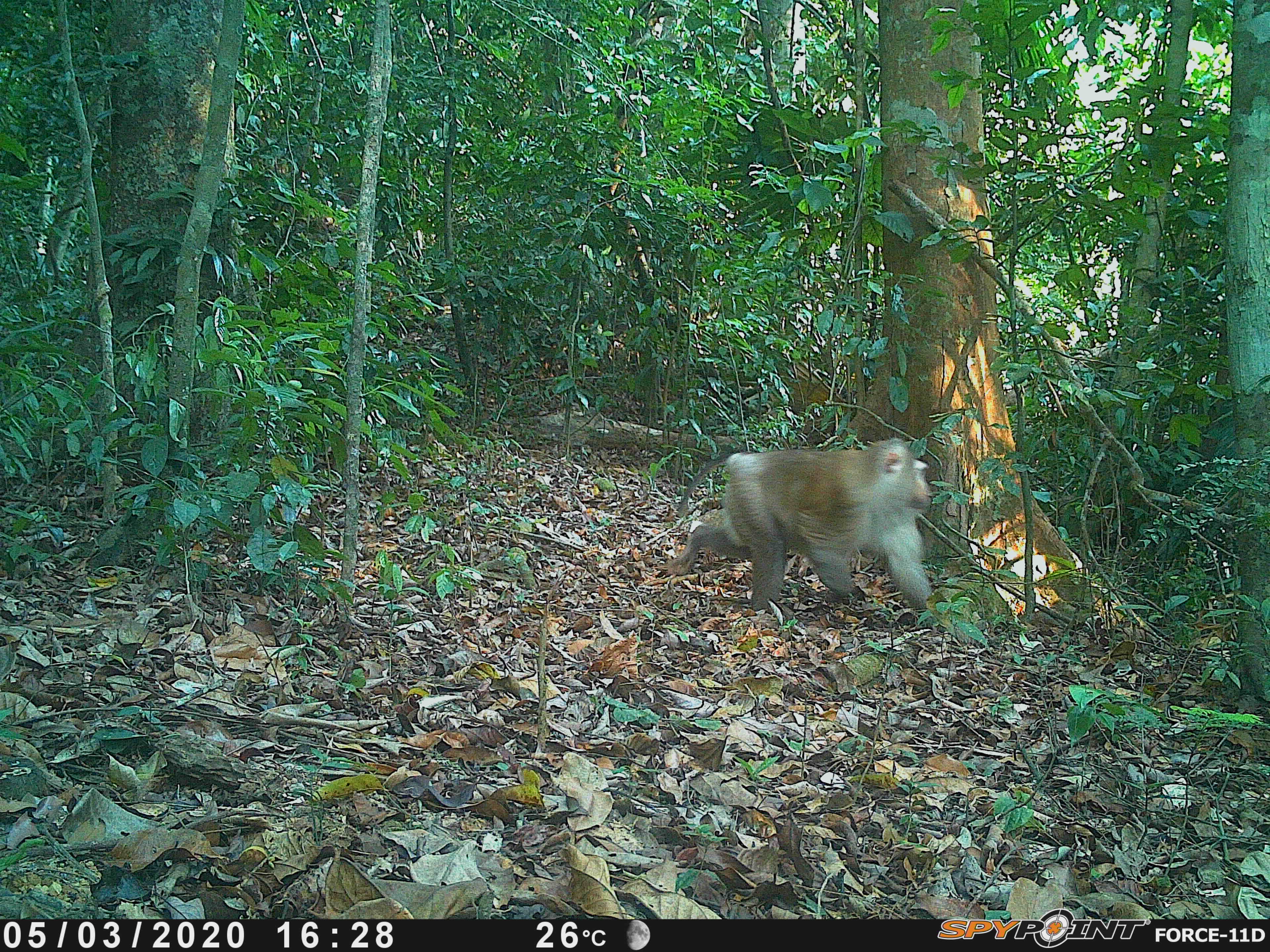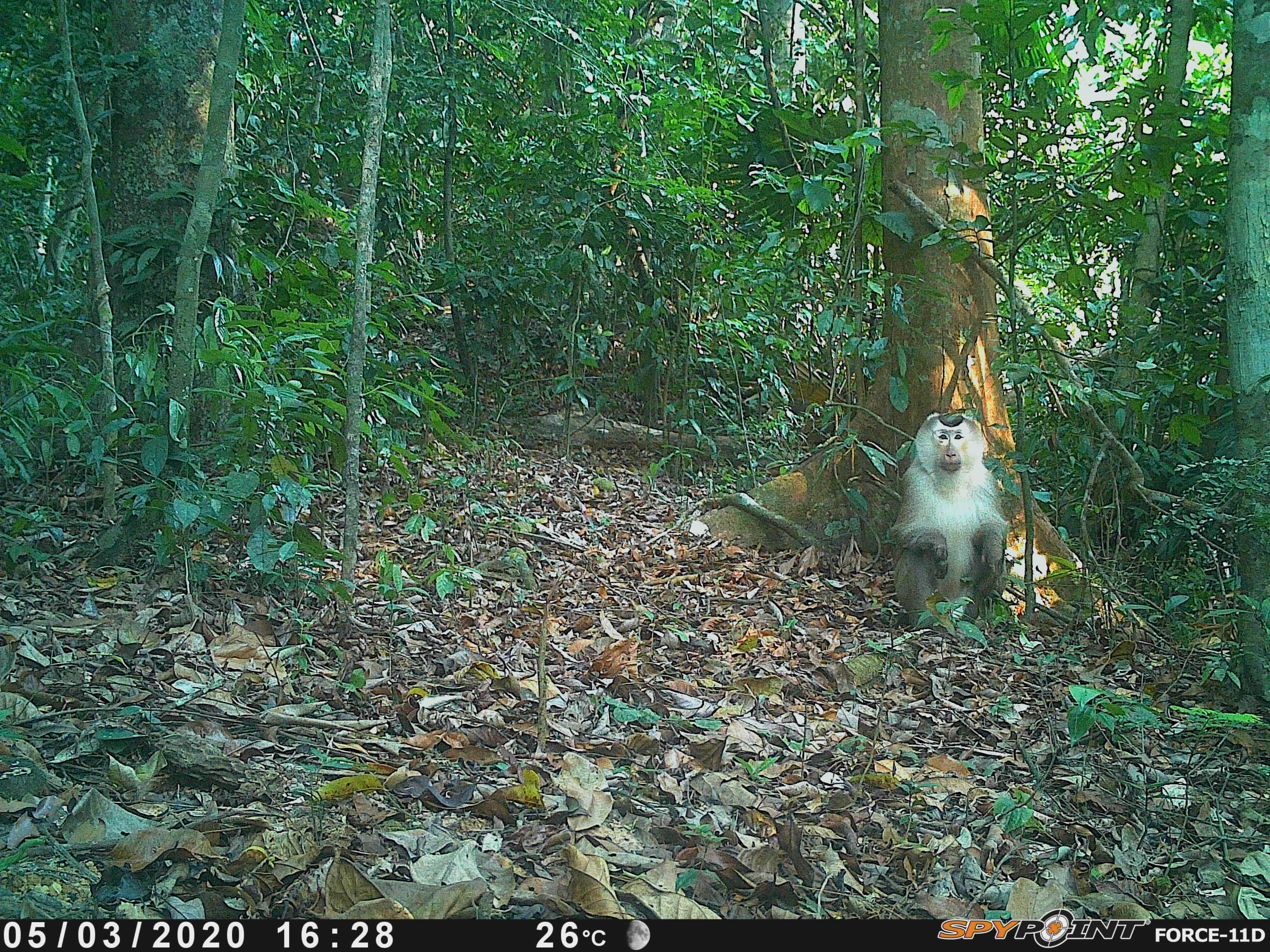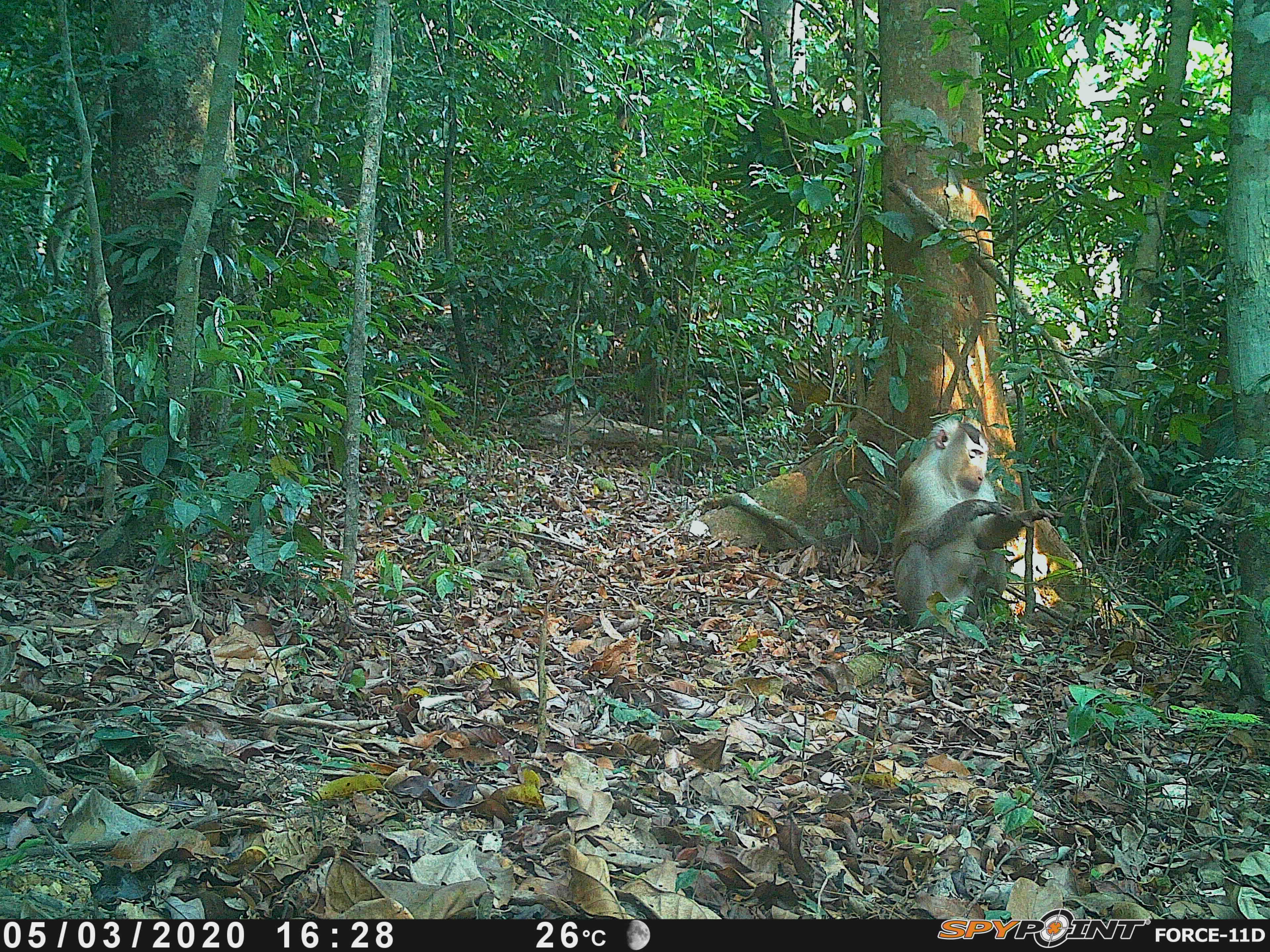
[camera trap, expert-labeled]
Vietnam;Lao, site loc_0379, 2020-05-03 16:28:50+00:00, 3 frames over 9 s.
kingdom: Animalia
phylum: Chordata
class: Mammalia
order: Primates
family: Cercopithecidae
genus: Macaca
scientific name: Macaca nemestrina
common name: pig-tailed macaque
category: pig tailed macaque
Pig tailed macaque (pig-tailed macaque) (Macaca nemestrina). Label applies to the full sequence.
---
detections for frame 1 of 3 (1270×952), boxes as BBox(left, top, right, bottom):
pig tailed macaque: BBox(665, 437, 935, 612)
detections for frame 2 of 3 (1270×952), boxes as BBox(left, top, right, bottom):
pig tailed macaque: BBox(887, 411, 1010, 629)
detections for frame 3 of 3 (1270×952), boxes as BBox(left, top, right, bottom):
pig tailed macaque: BBox(893, 415, 1065, 631)